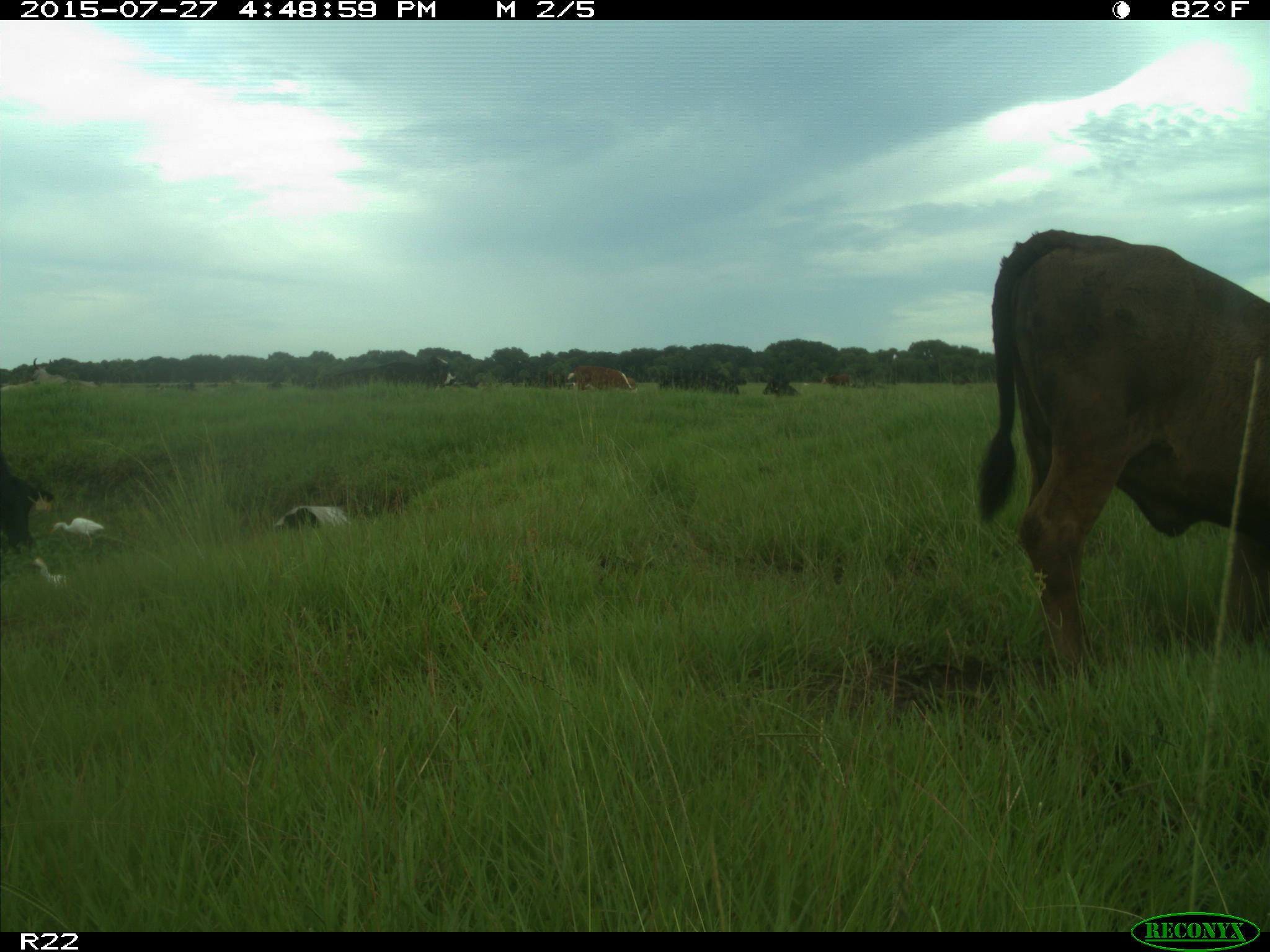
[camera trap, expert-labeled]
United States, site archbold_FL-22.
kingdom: Animalia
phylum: Chordata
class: Mammalia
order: Artiodactyla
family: Bovidae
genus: Bos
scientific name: Bos taurus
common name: domestic cow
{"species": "Bos taurus (domestic cow)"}